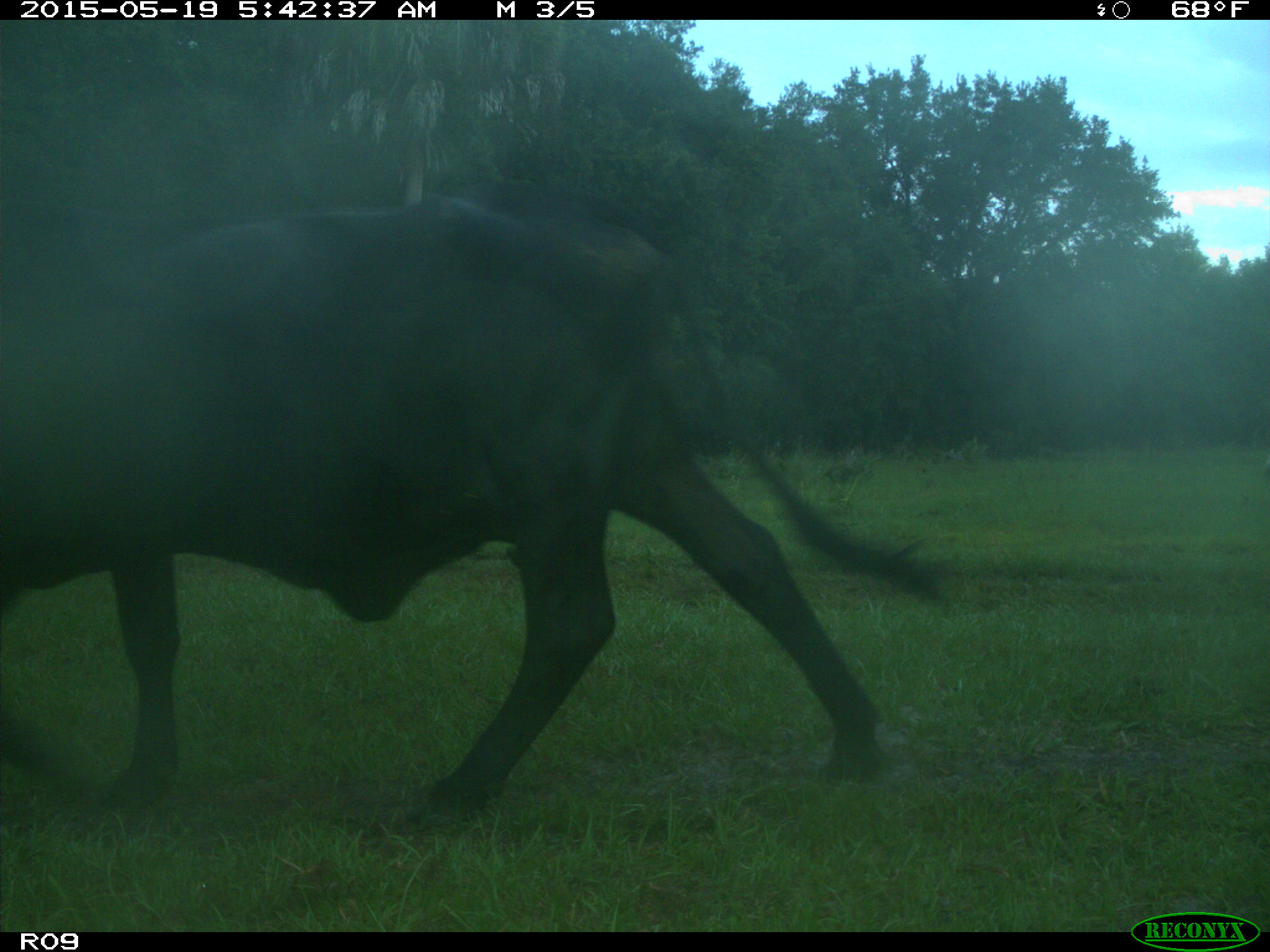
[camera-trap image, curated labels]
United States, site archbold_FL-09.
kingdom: Animalia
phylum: Chordata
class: Mammalia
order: Artiodactyla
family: Bovidae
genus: Bos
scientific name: Bos taurus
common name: domestic cow